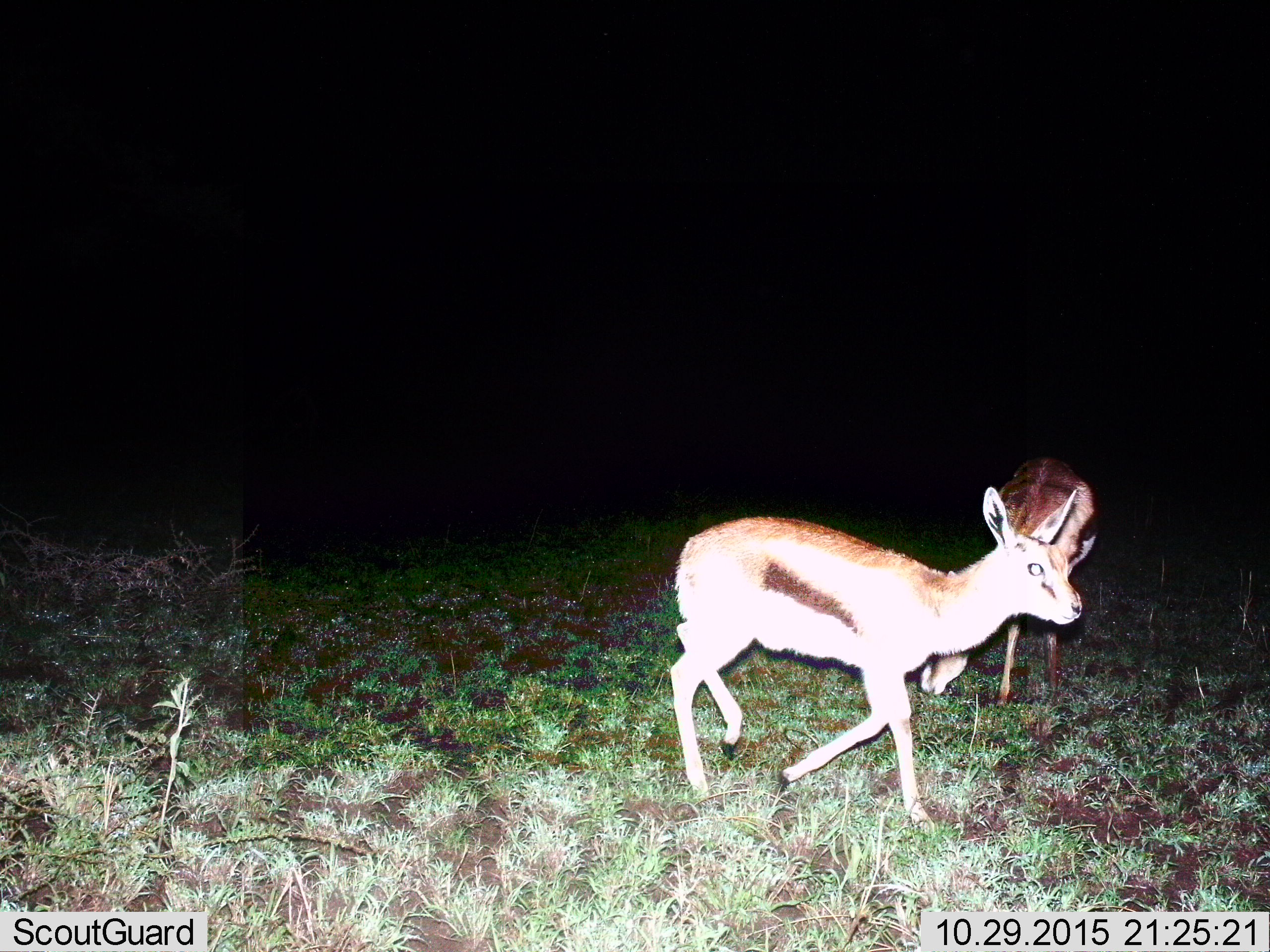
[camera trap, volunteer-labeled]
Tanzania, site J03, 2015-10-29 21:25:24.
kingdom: Animalia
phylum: Chordata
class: Mammalia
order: Artiodactyla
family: Bovidae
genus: Eudorcas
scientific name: Eudorcas thomsonii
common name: thomson's gazelle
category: gazellethomsons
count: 2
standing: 43%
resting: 0%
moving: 71%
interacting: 0%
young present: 57%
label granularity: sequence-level